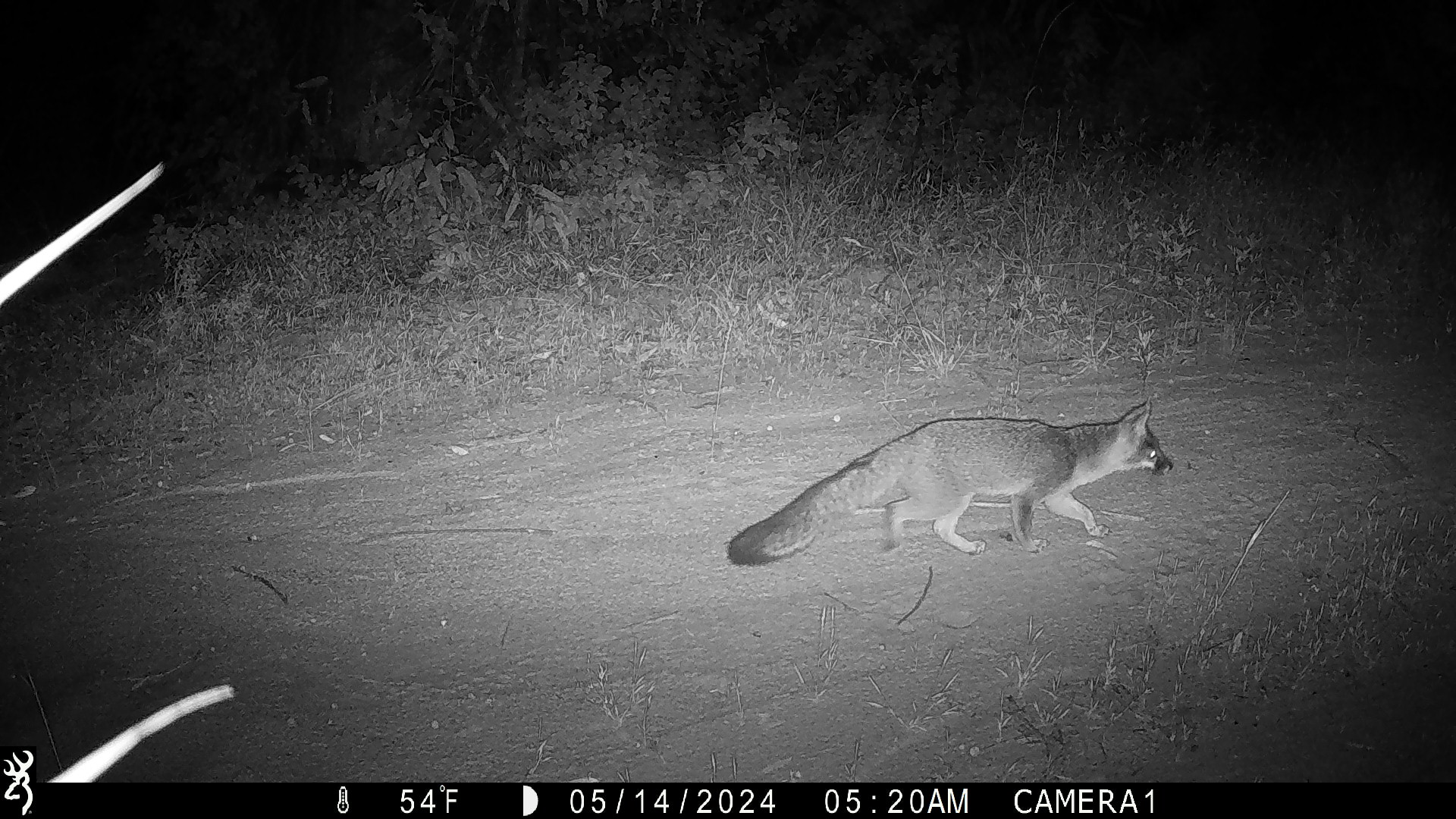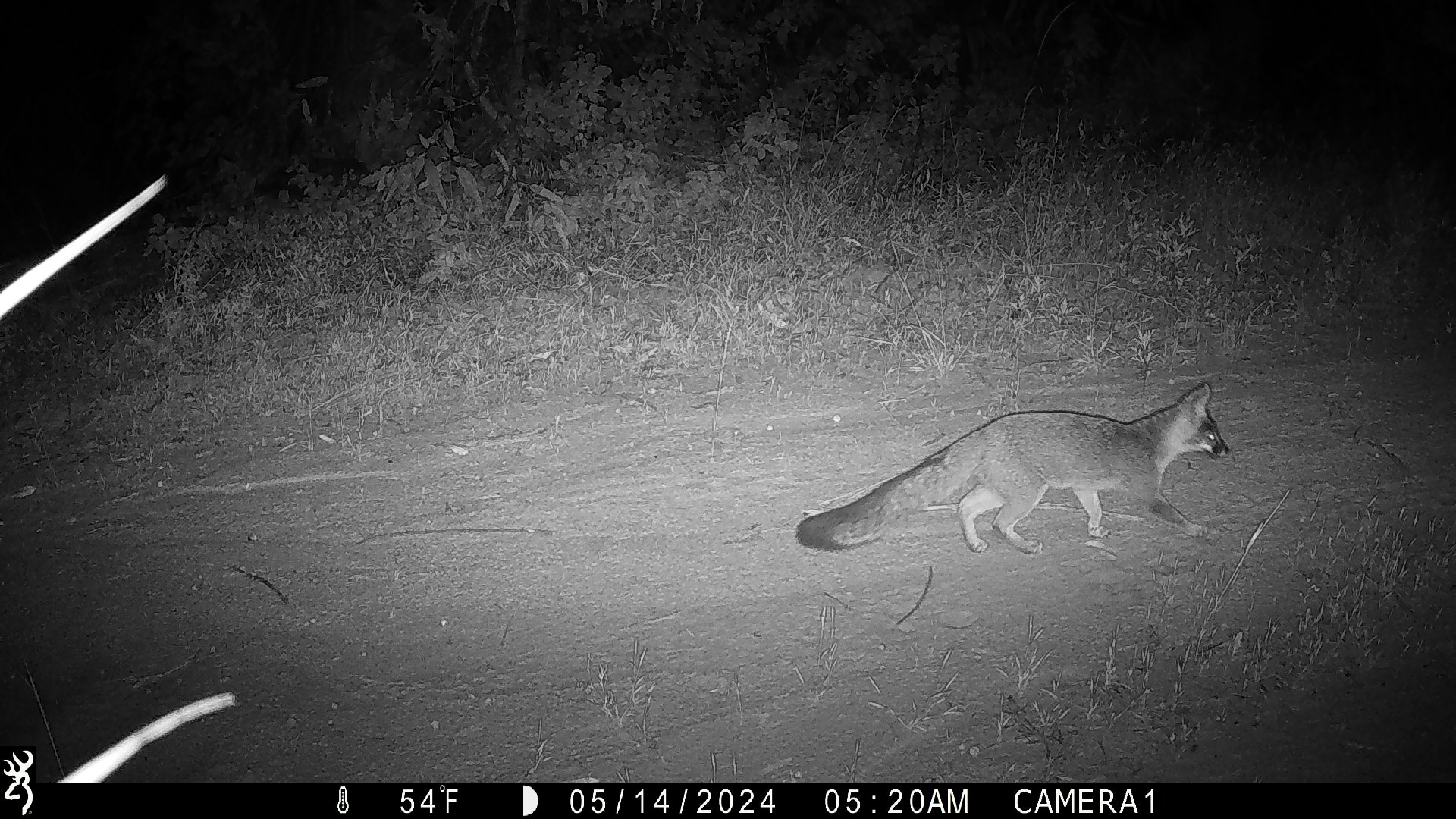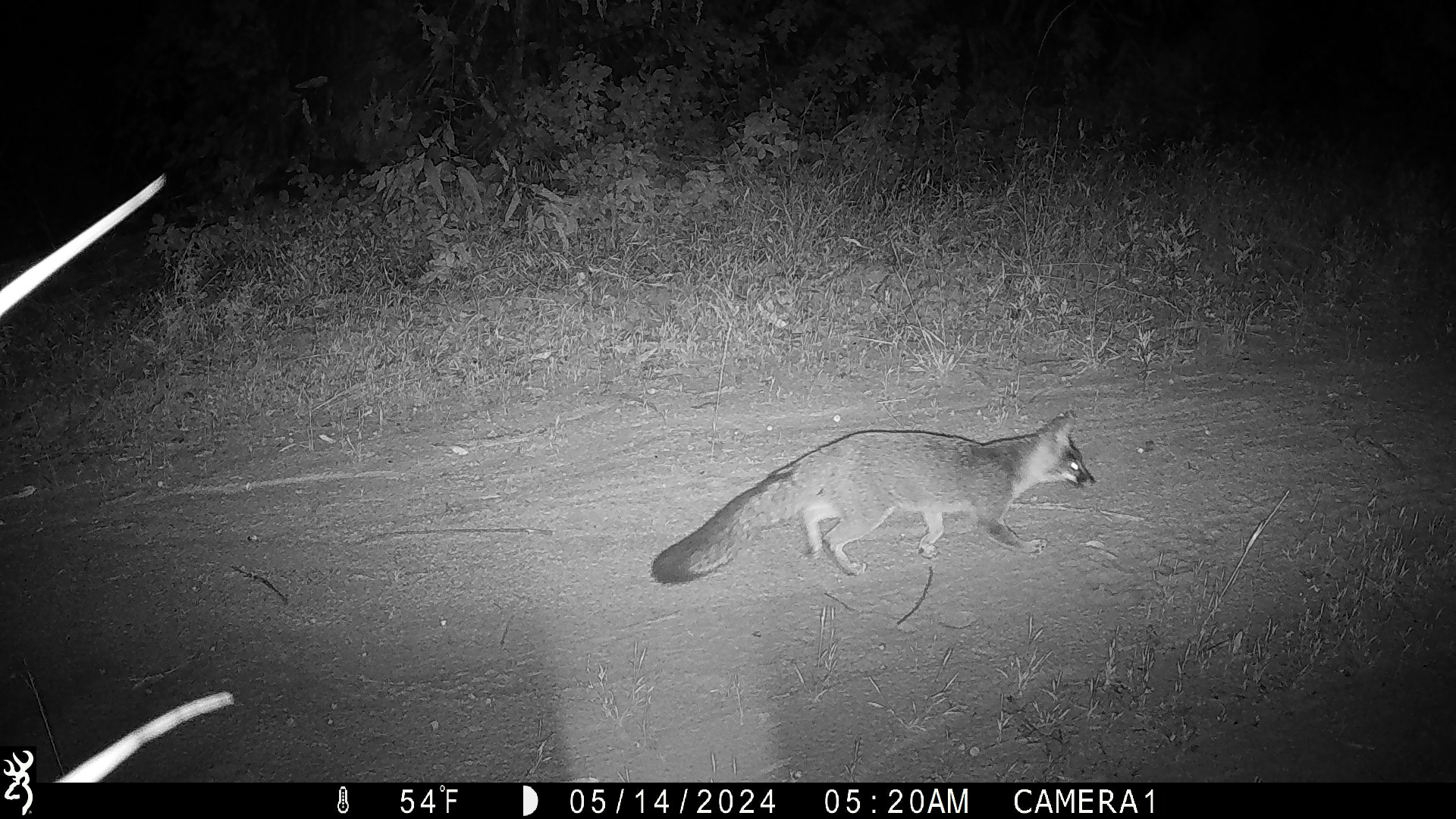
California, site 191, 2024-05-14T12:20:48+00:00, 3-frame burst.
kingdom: Animalia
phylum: Chordata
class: Mammalia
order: Carnivora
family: Canidae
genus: Urocyon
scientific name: Urocyon cinereoargenteus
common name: gray fox